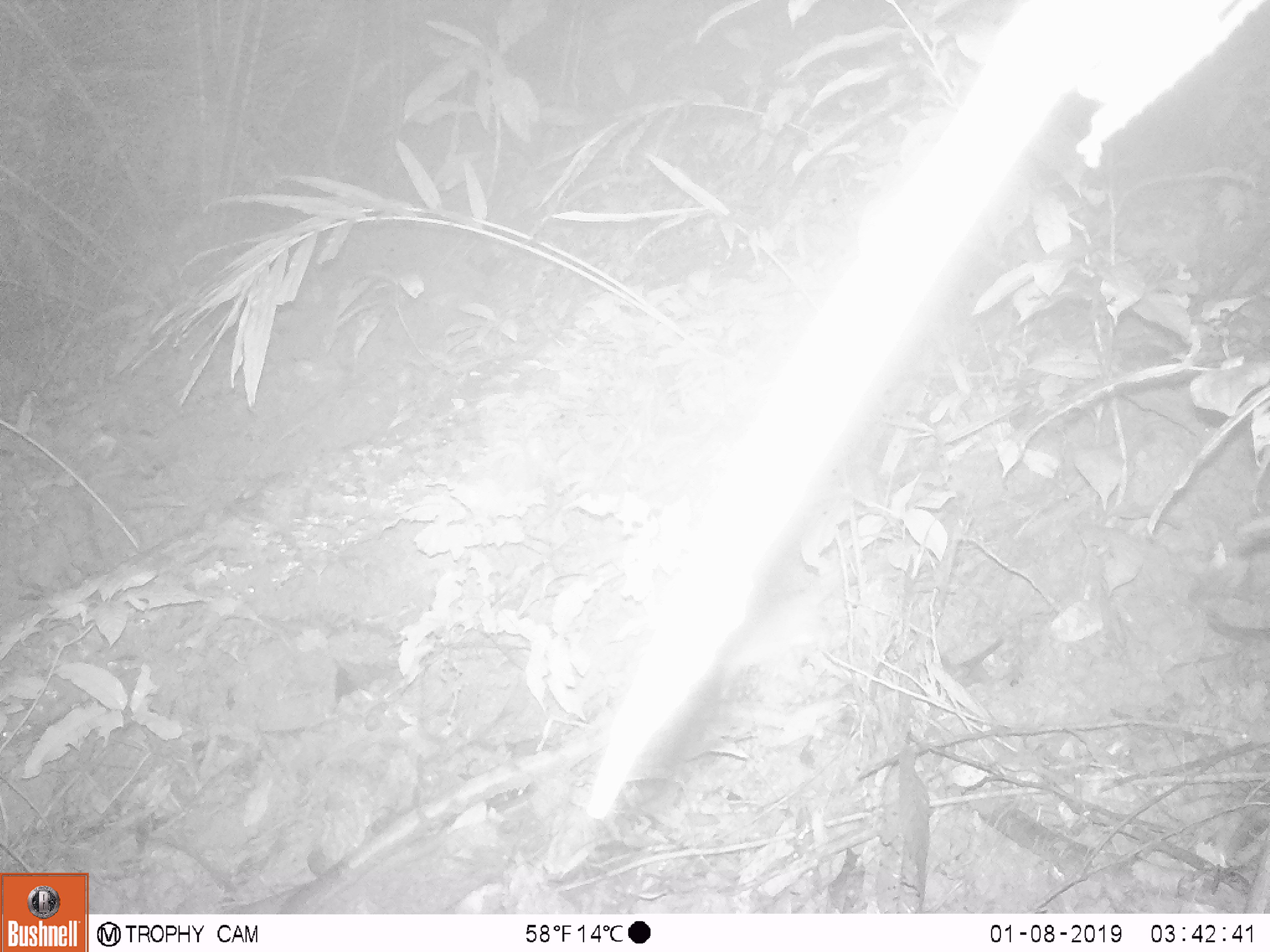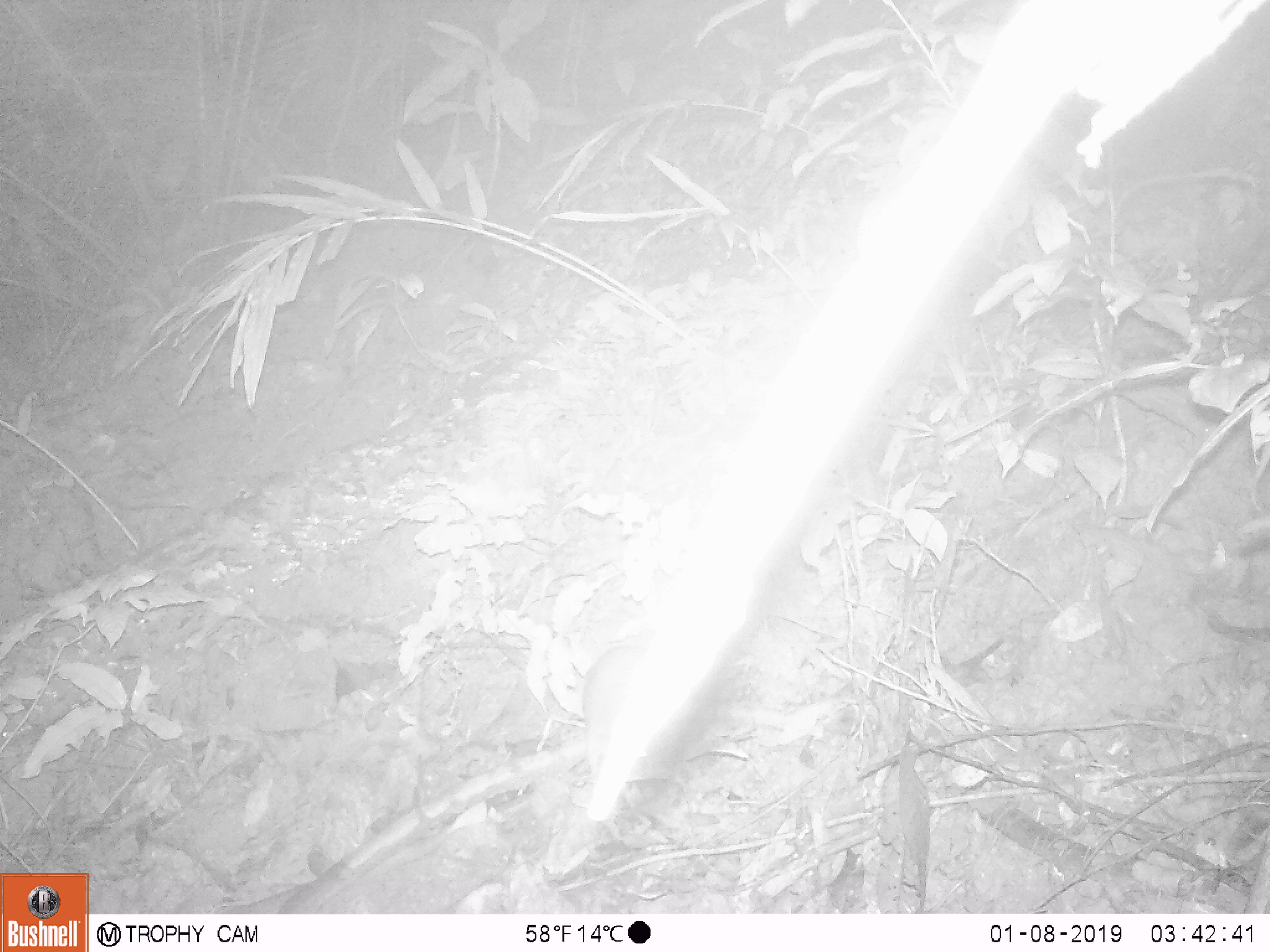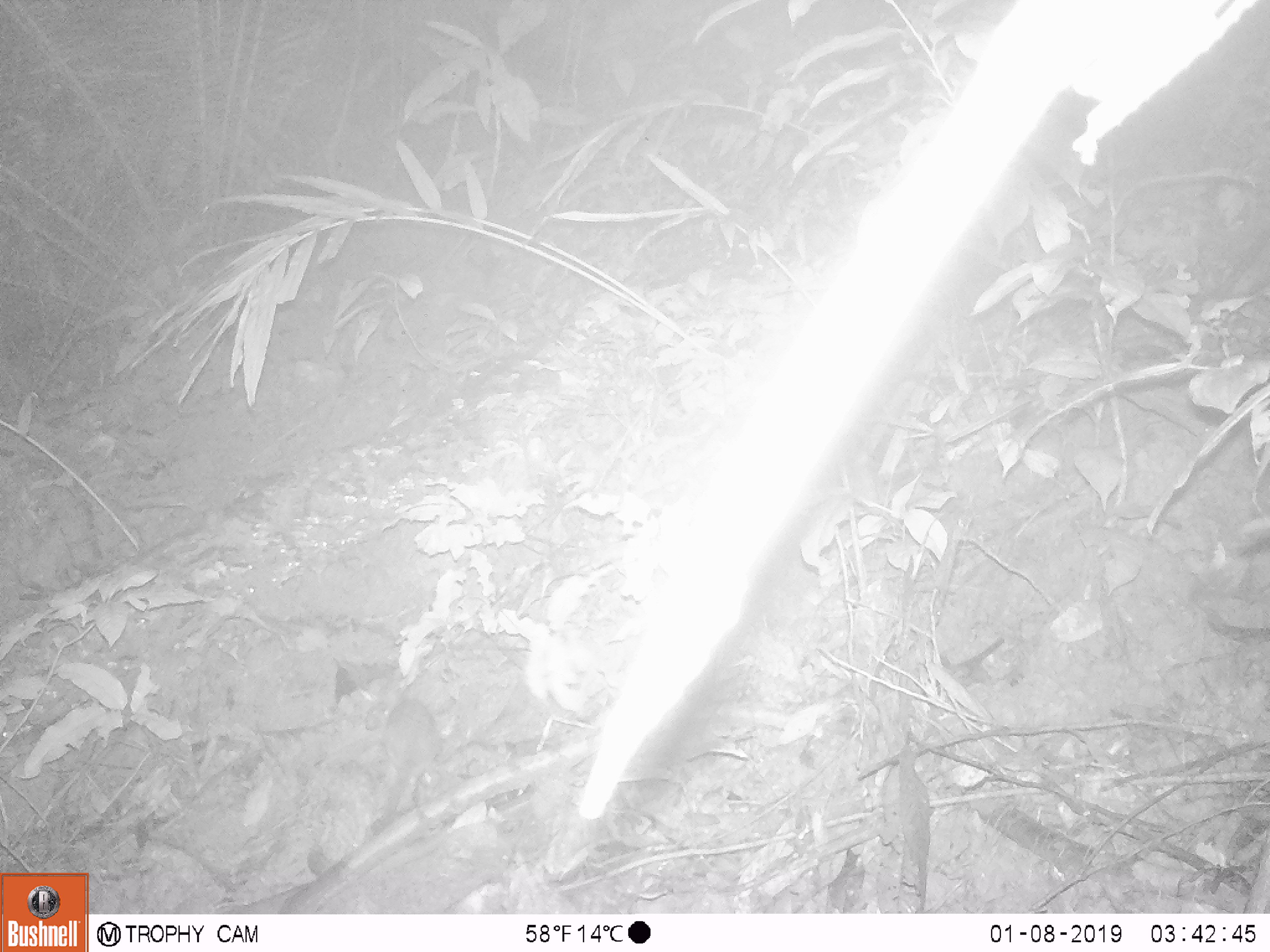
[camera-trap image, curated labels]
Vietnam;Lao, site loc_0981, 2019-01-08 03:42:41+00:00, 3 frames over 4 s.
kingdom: Animalia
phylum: Chordata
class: Mammalia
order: Rodentia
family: Muridae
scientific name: Muridae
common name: old-world mice and rats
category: unidentified murid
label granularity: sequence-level